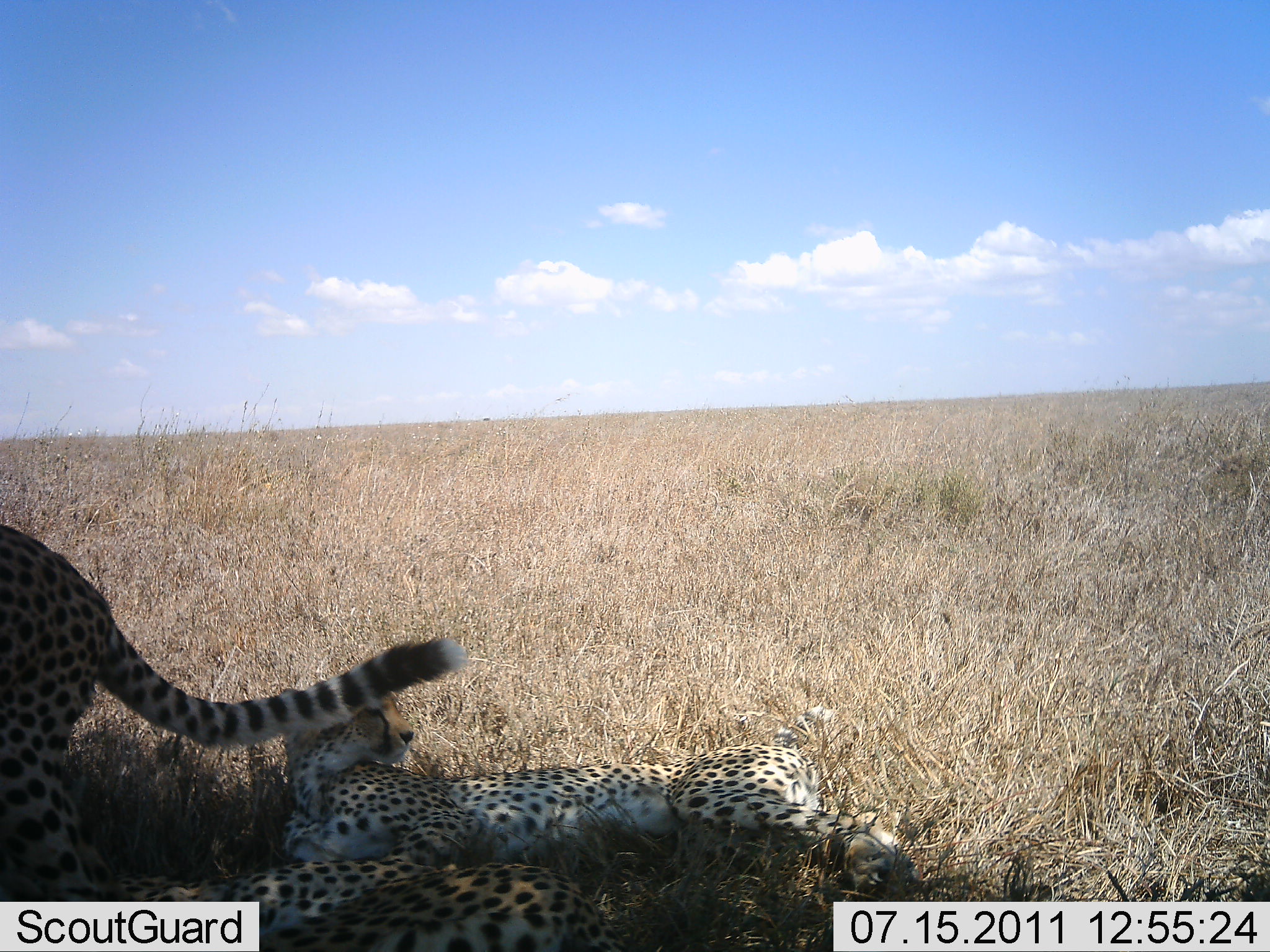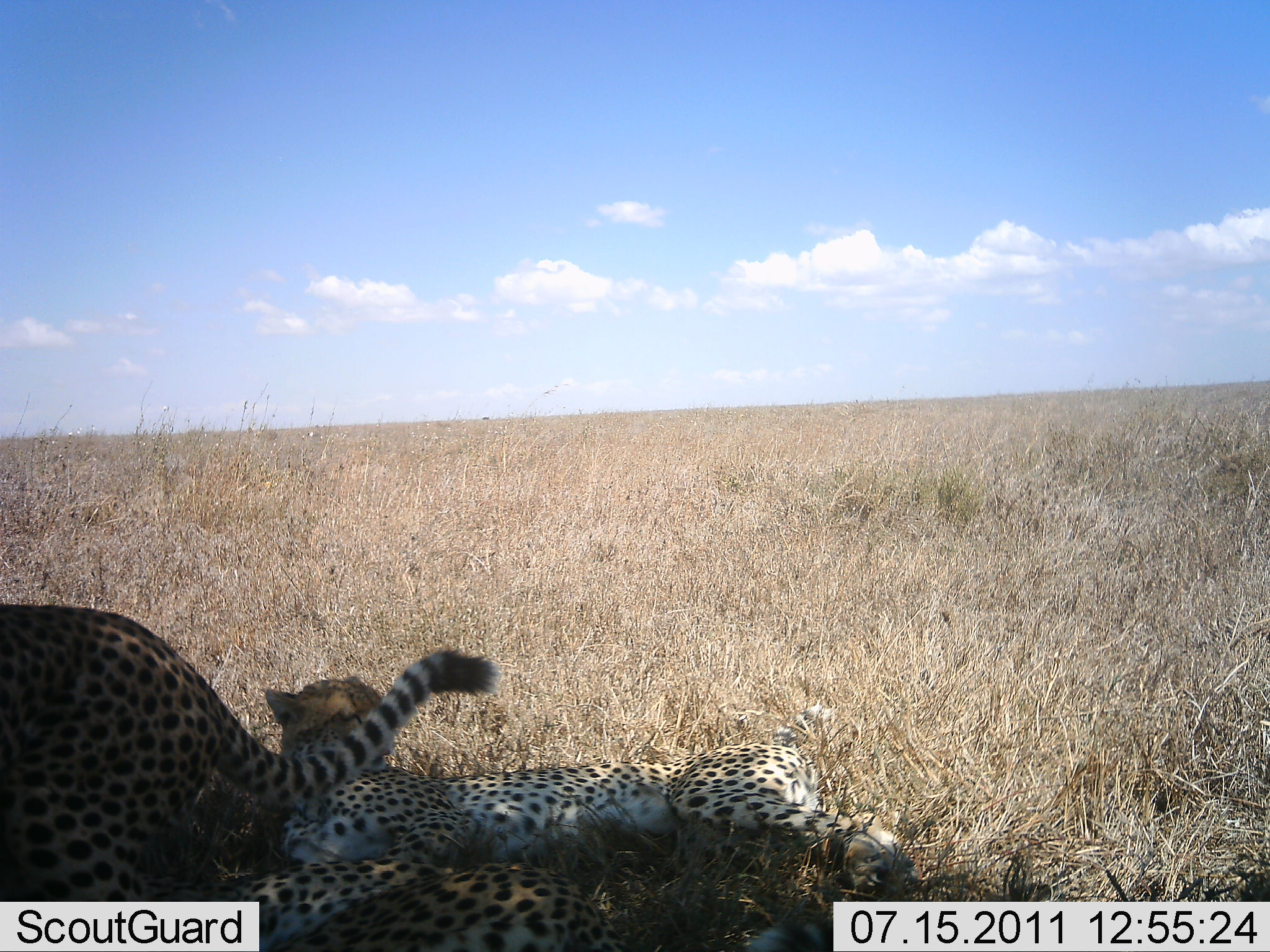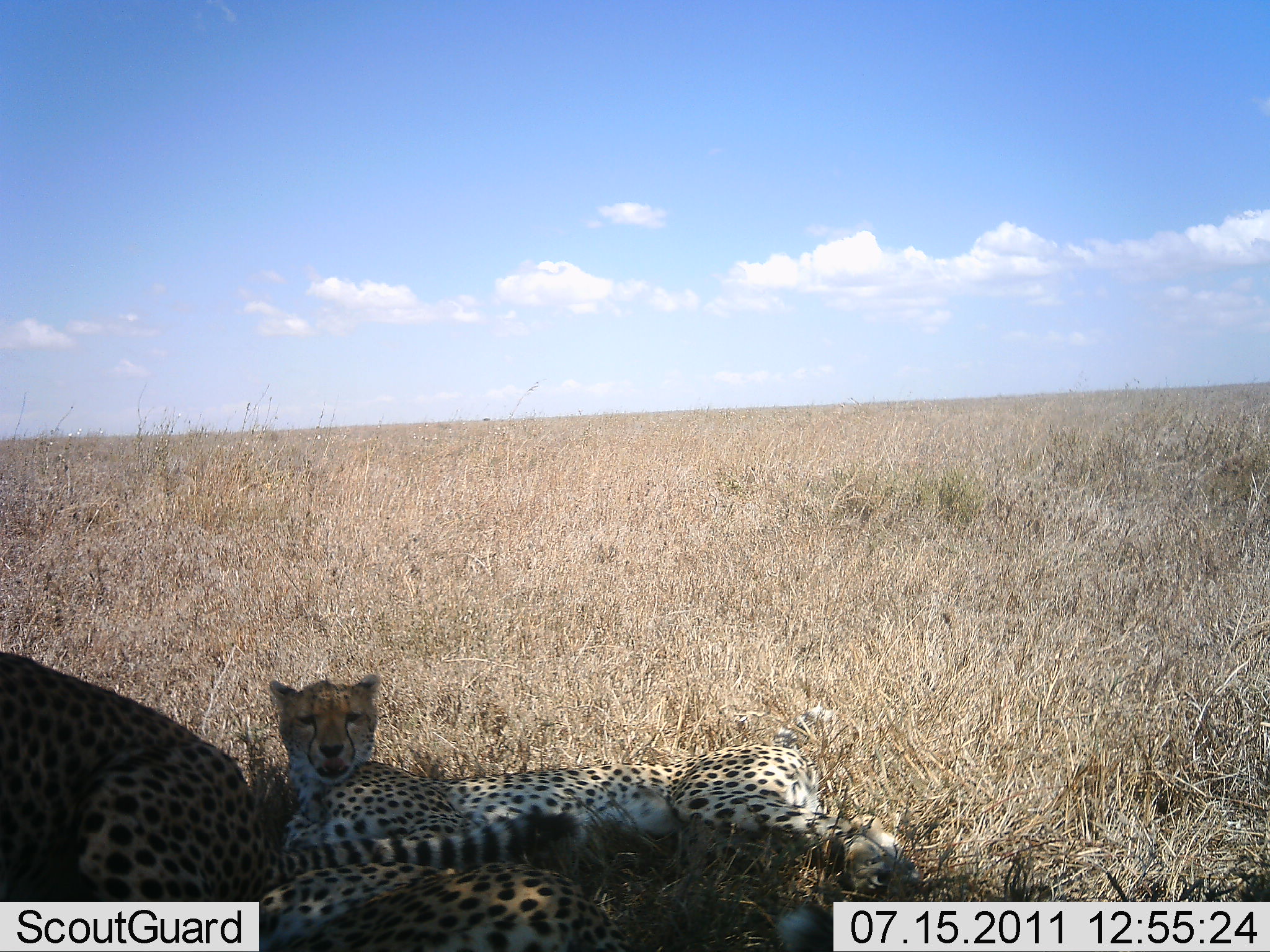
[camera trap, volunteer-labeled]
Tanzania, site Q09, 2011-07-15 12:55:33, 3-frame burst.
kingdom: Animalia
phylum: Chordata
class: Mammalia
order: Carnivora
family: Felidae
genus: Acinonyx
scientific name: Acinonyx jubatus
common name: cheetah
Cheetah (Acinonyx jubatus), count 2. Behavior (volunteer vote fractions): standing 15%, resting 100%, moving 31%, interacting 0%. Young present (vote fraction): 0%. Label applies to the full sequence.